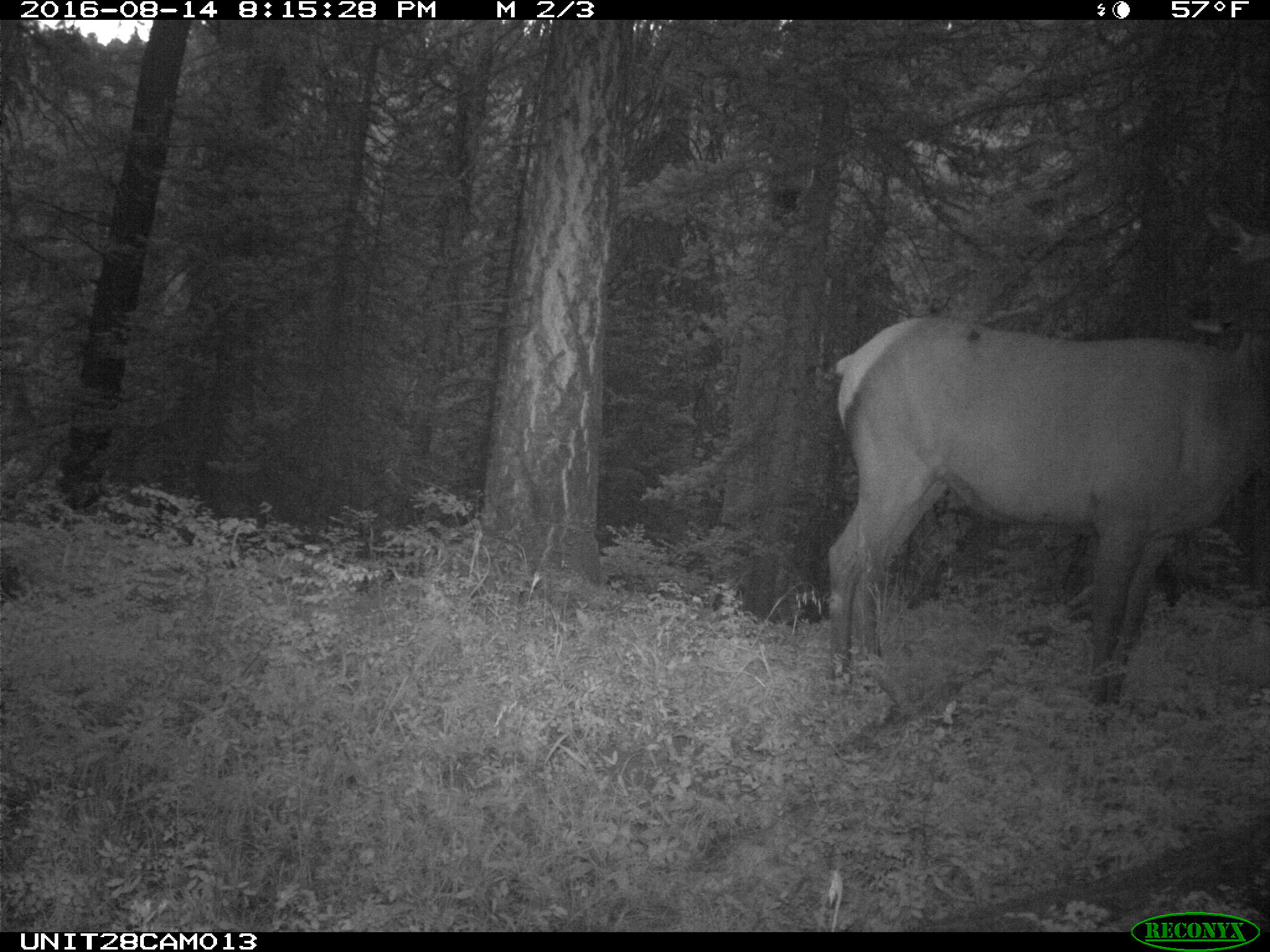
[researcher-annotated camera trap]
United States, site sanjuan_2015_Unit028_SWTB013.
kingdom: Animalia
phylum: Chordata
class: Mammalia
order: Artiodactyla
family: Cervidae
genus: Cervus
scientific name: Cervus elaphus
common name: red deer